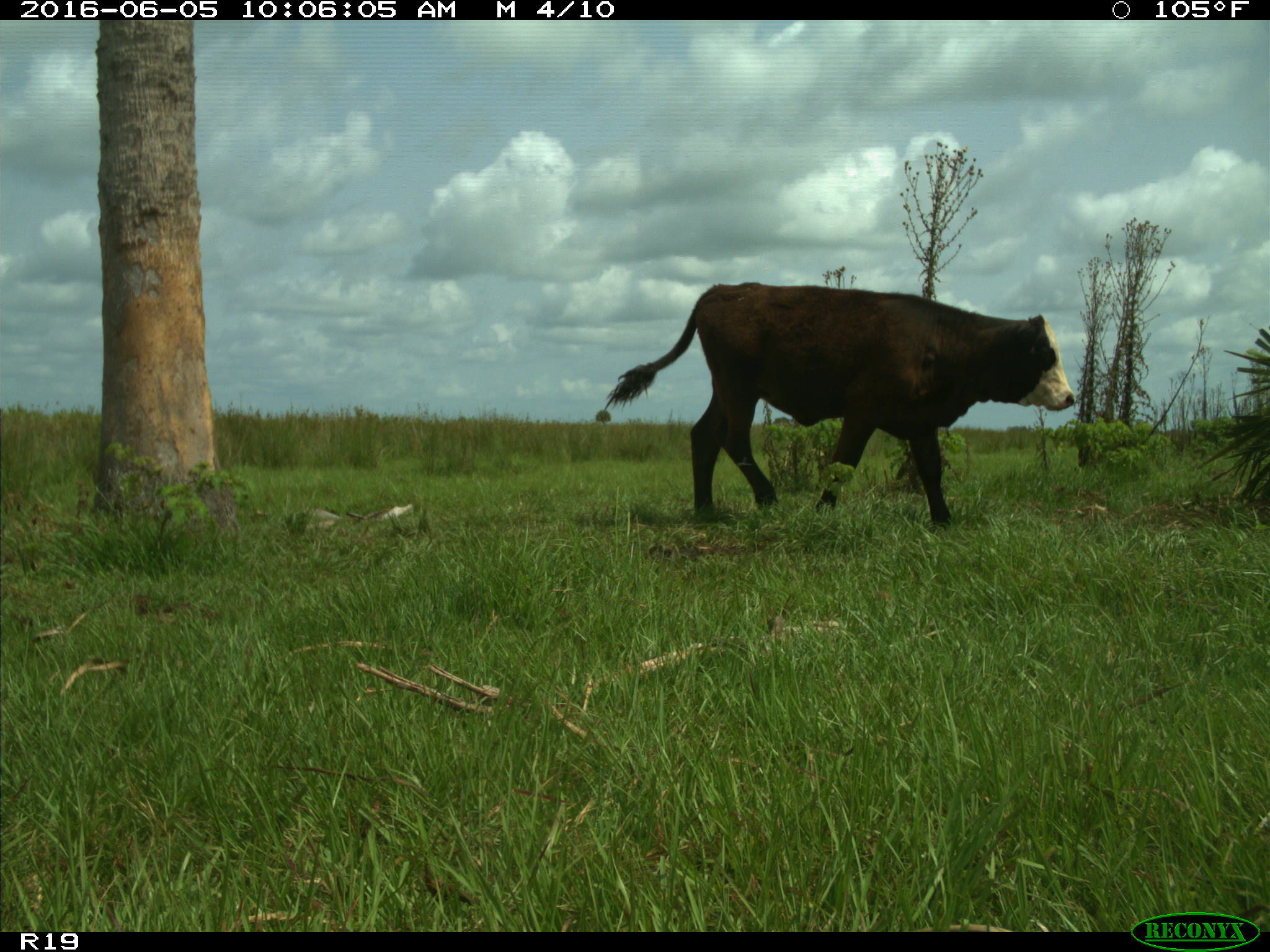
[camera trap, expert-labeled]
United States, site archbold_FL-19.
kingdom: Animalia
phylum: Chordata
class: Mammalia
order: Artiodactyla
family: Bovidae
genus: Bos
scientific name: Bos taurus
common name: domestic cow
Bos taurus (domestic cow).